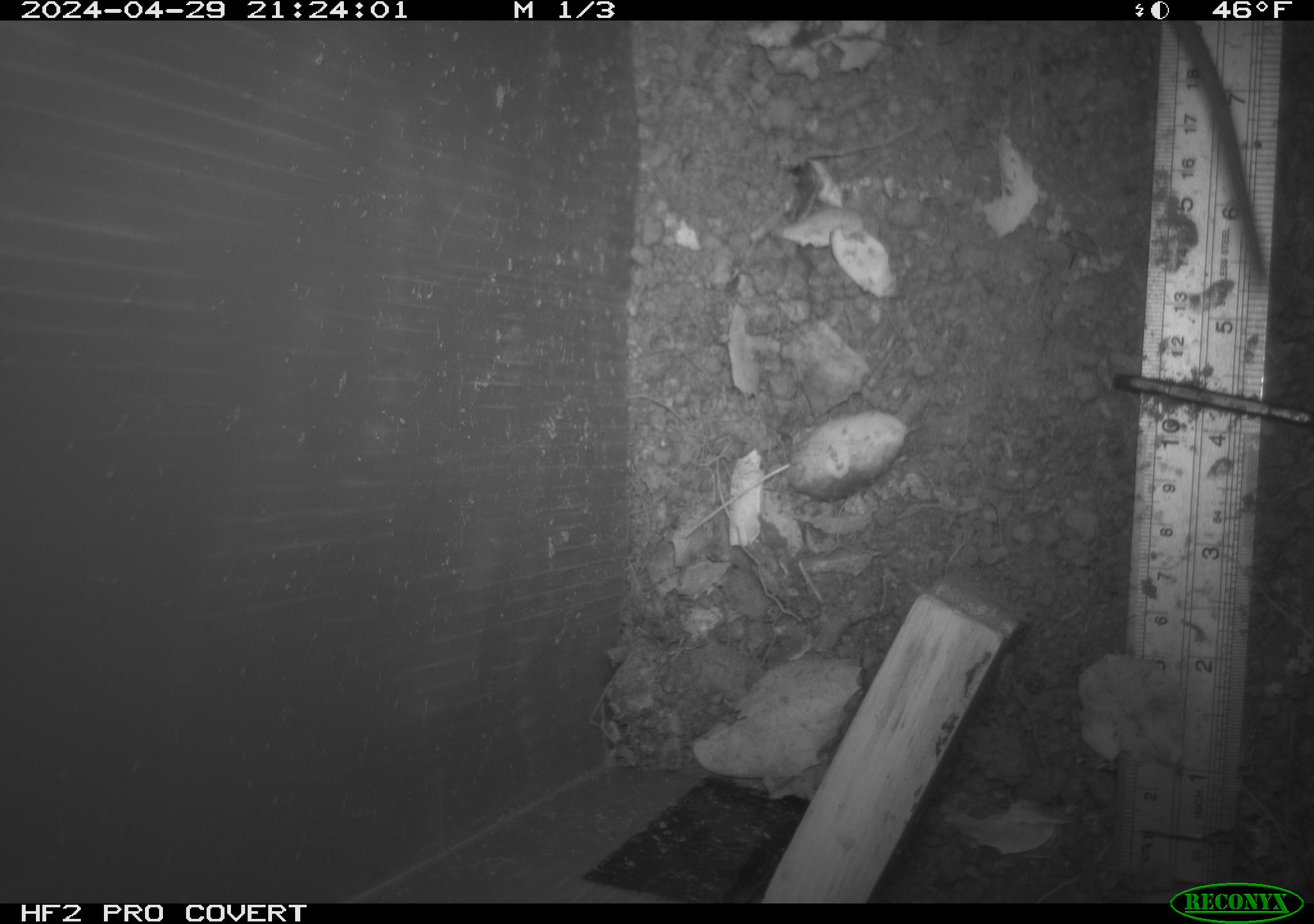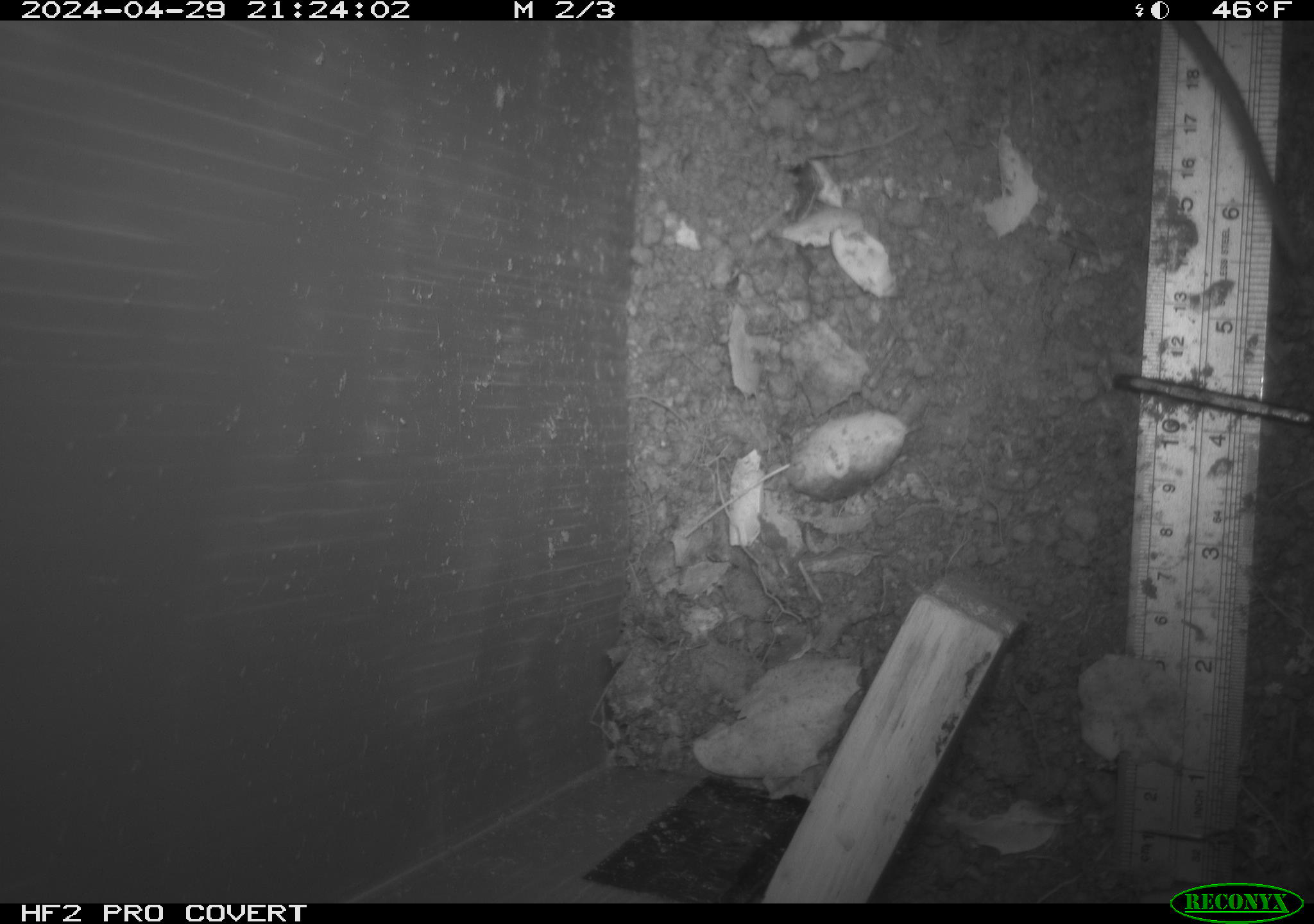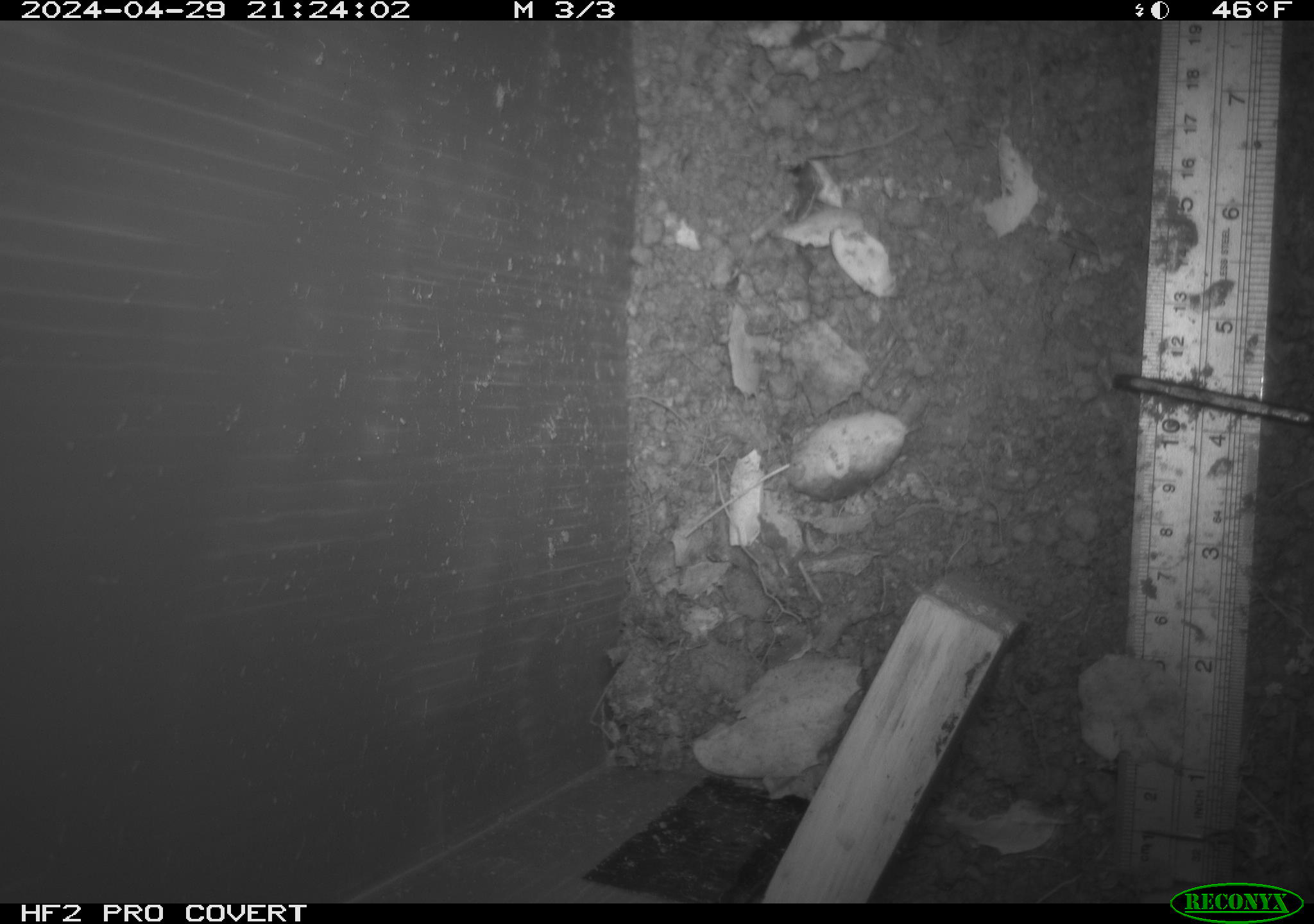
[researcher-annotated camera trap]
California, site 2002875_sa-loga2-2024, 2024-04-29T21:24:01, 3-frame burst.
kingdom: Animalia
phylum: Chordata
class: Mammalia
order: Rodentia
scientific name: Rodentia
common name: rodent